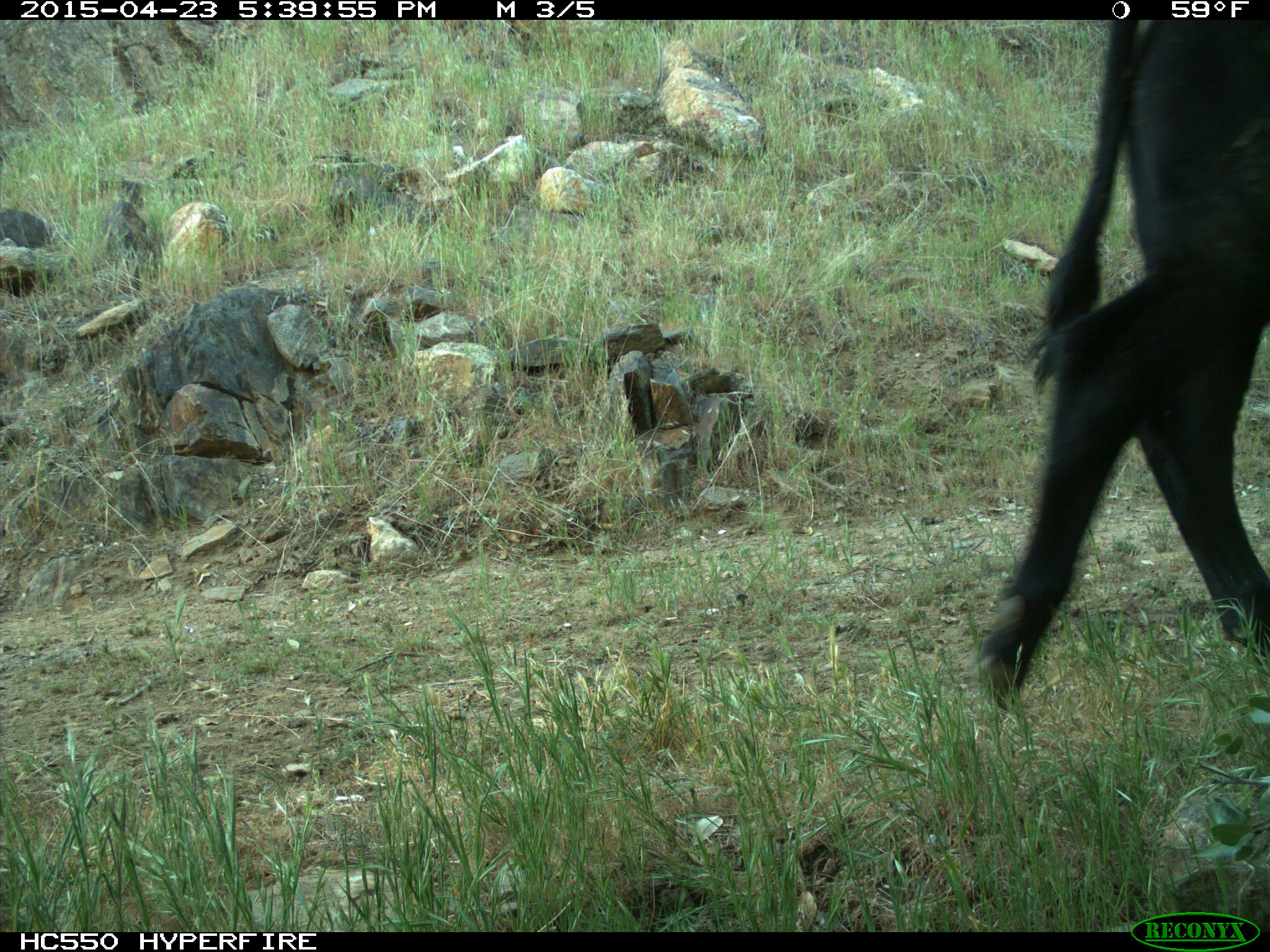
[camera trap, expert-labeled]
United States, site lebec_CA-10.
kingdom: Animalia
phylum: Chordata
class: Mammalia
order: Artiodactyla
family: Bovidae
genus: Bos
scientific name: Bos taurus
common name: domestic cow